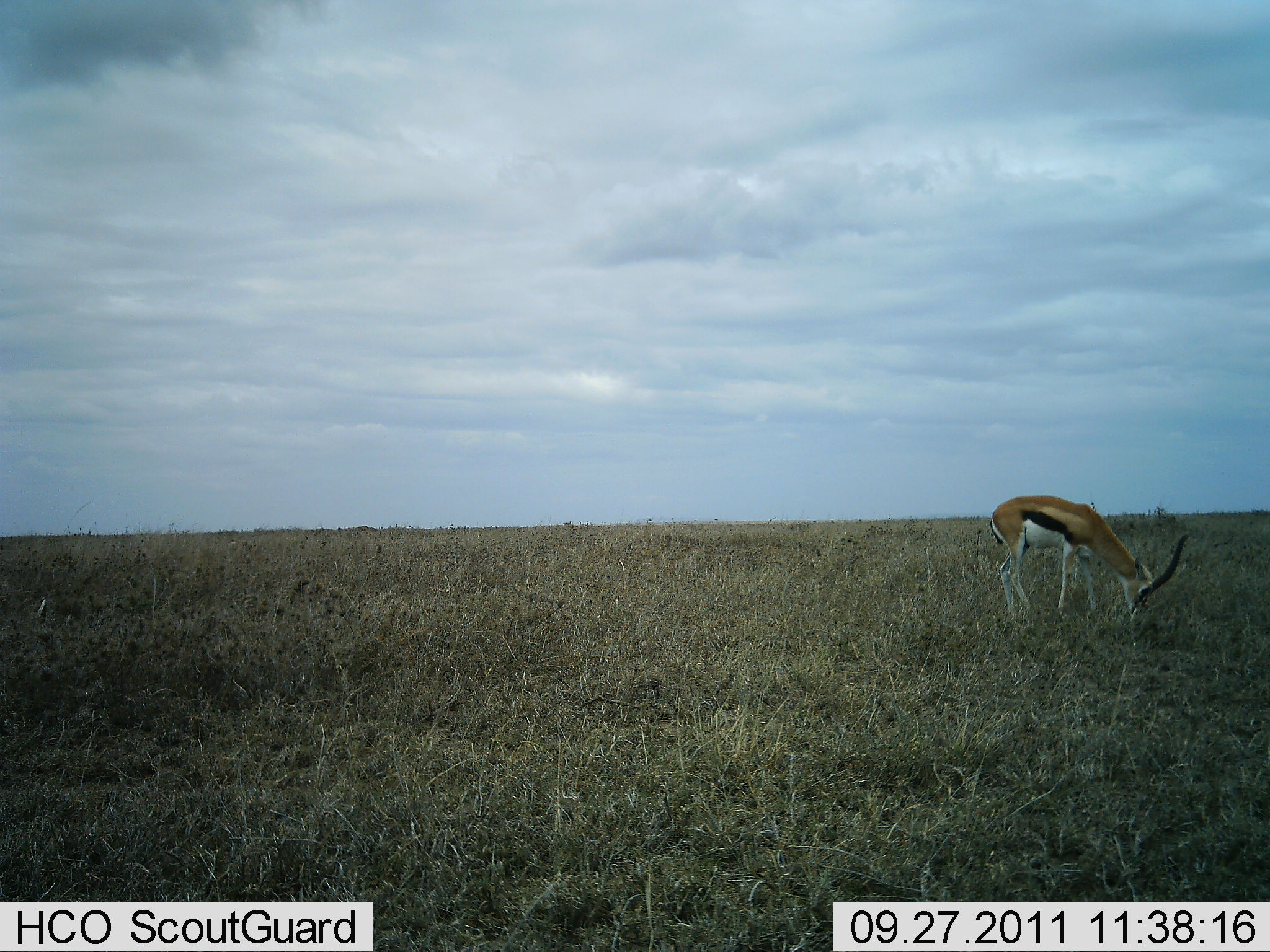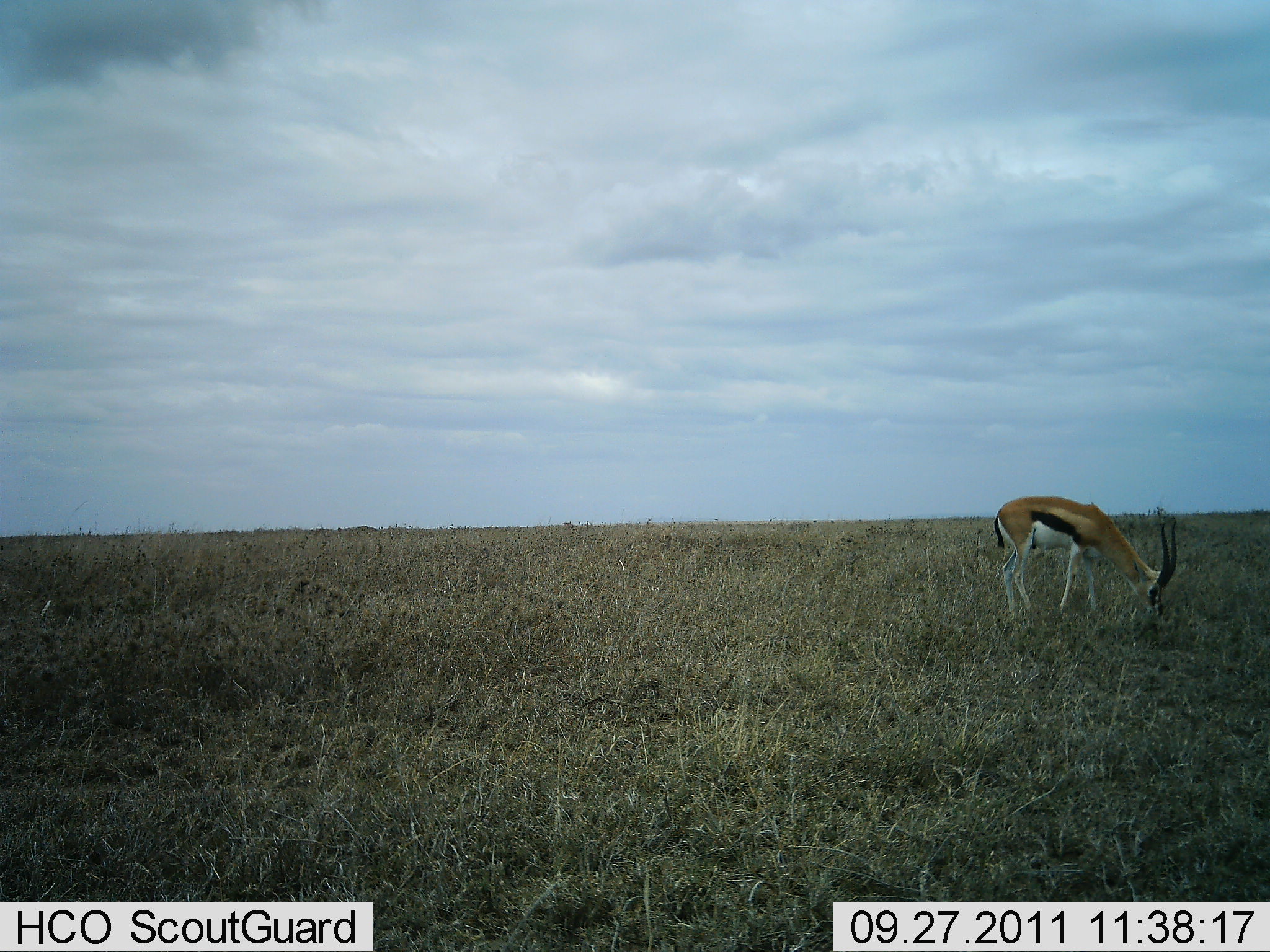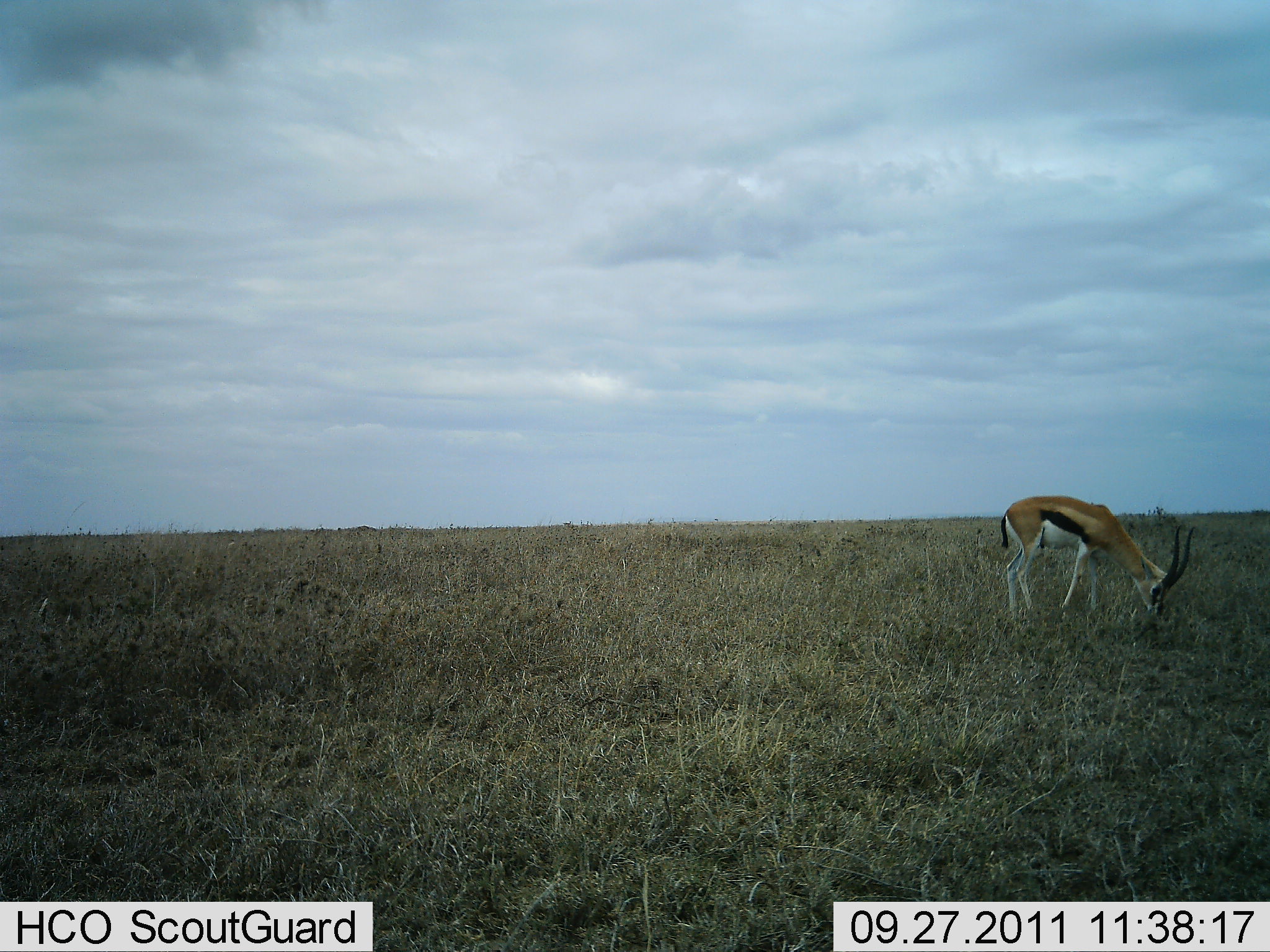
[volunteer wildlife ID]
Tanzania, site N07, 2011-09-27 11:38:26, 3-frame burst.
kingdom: Animalia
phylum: Chordata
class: Mammalia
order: Artiodactyla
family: Bovidae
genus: Eudorcas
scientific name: Eudorcas thomsonii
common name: thomson's gazelle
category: gazellethomsons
Gazellethomsons (thomson's gazelle) (Eudorcas thomsonii), count 1. Behavior (volunteer vote fractions): standing 36%, resting 0%, moving 0%, interacting 0%. Young present (vote fraction): 0%. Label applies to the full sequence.